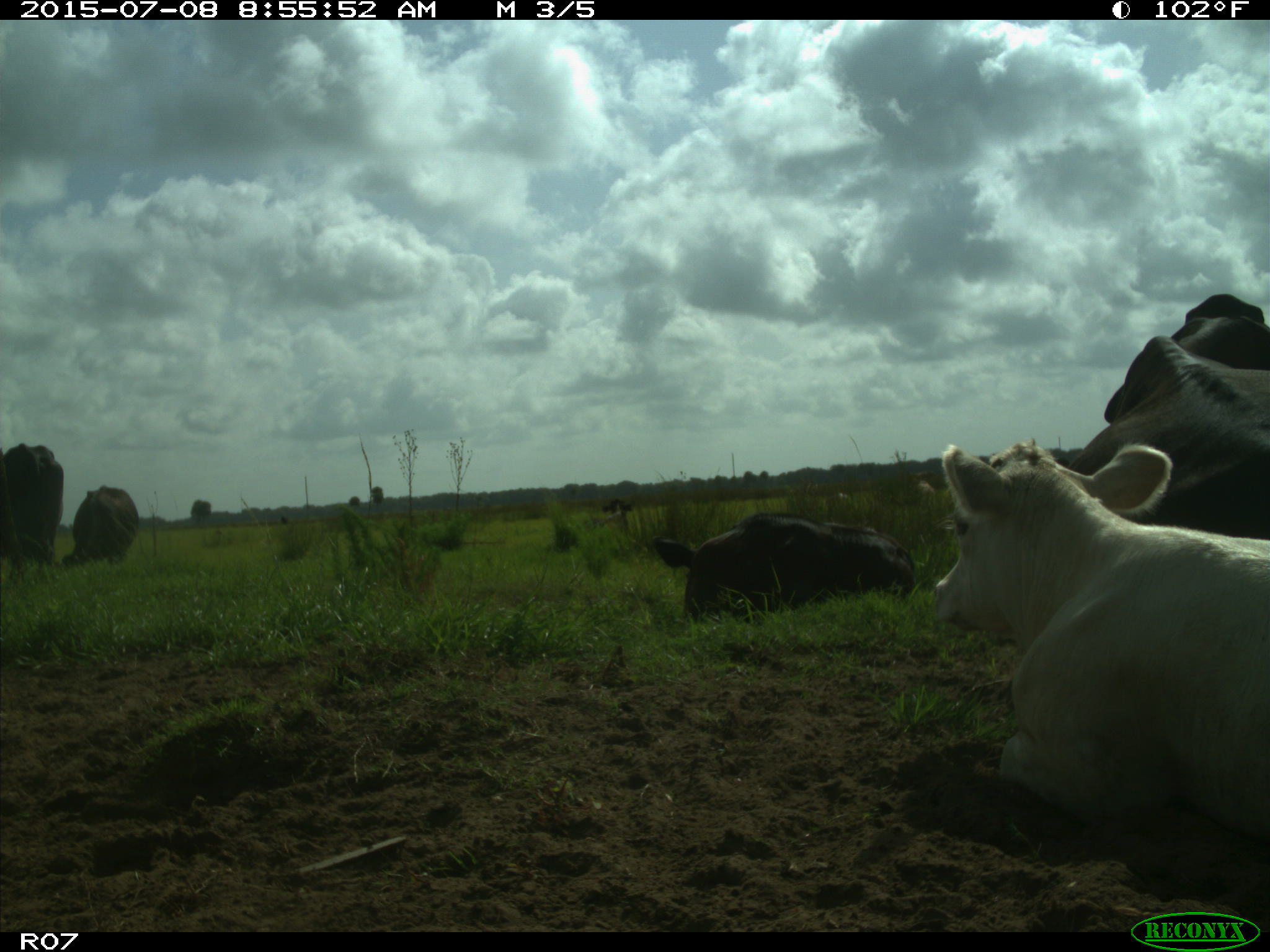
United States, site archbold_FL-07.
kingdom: Animalia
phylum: Chordata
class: Mammalia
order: Artiodactyla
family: Bovidae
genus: Bos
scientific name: Bos taurus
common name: domestic cow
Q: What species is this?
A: Bos taurus (domestic cow).